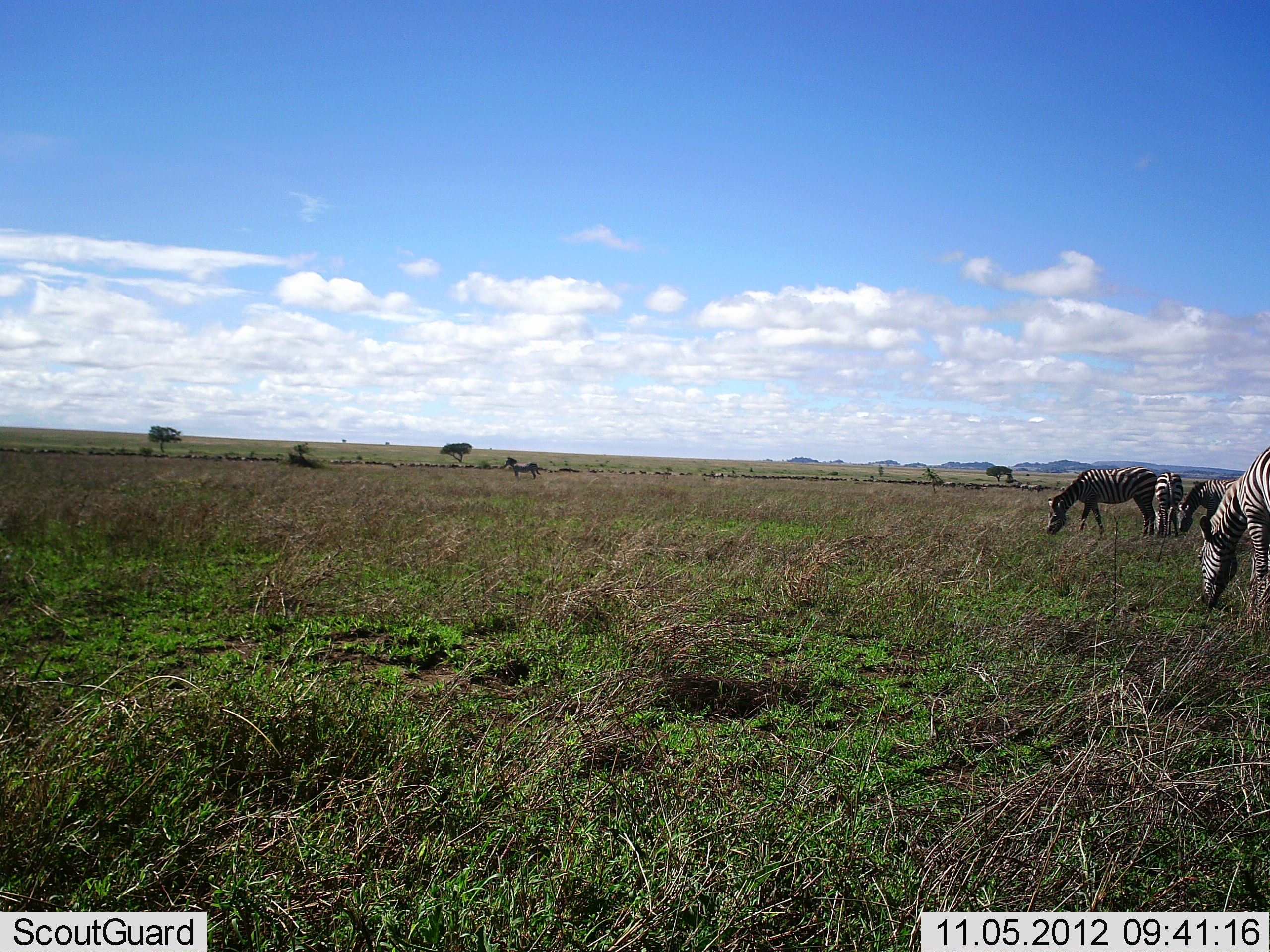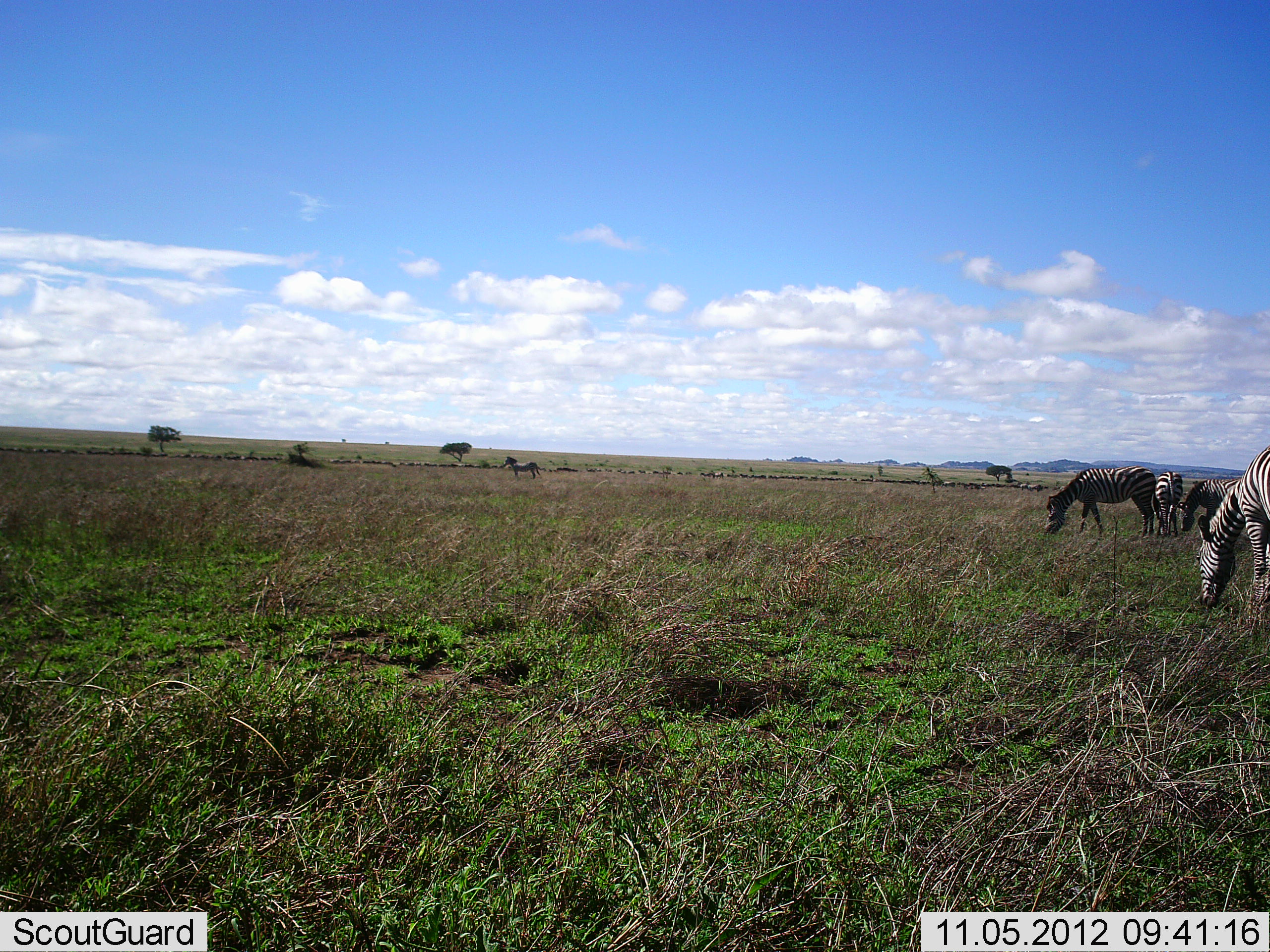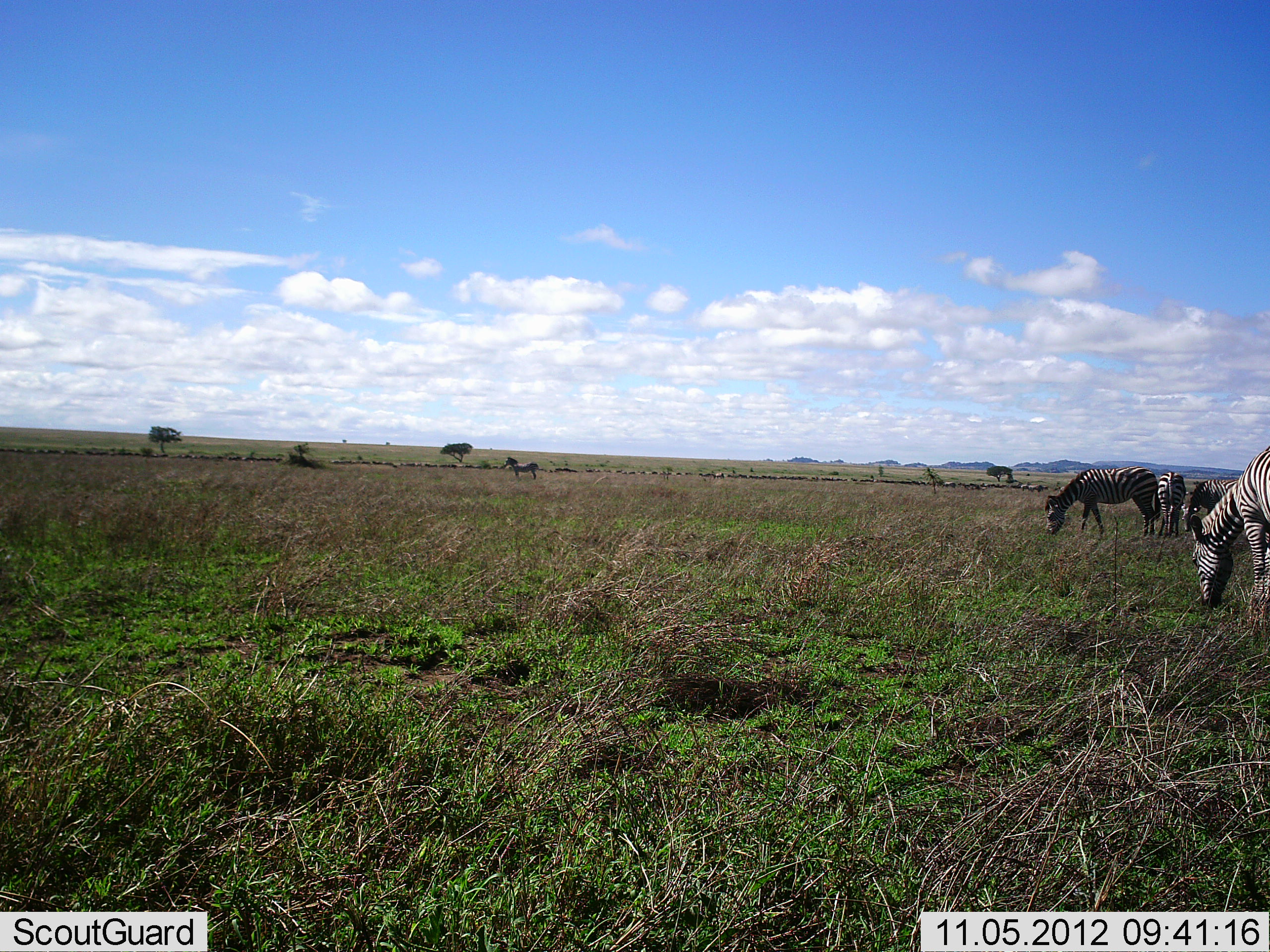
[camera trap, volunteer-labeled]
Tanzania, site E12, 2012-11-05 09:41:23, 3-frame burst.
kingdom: Animalia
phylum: Chordata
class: Mammalia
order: Perissodactyla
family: Equidae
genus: Equus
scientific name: Equus quagga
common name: plains zebra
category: zebra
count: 5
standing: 80%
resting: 0%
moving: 0%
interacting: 0%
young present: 0%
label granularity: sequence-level